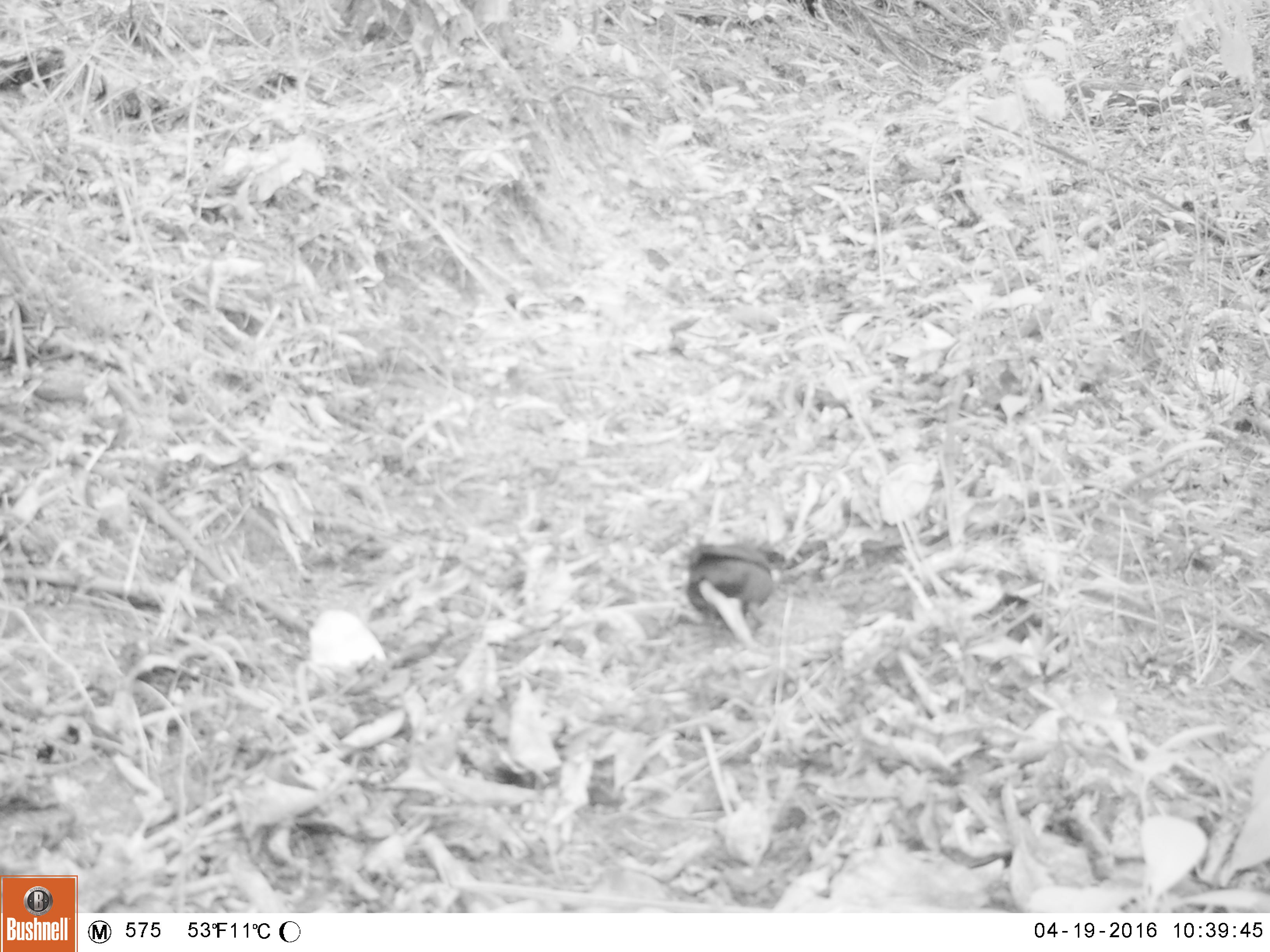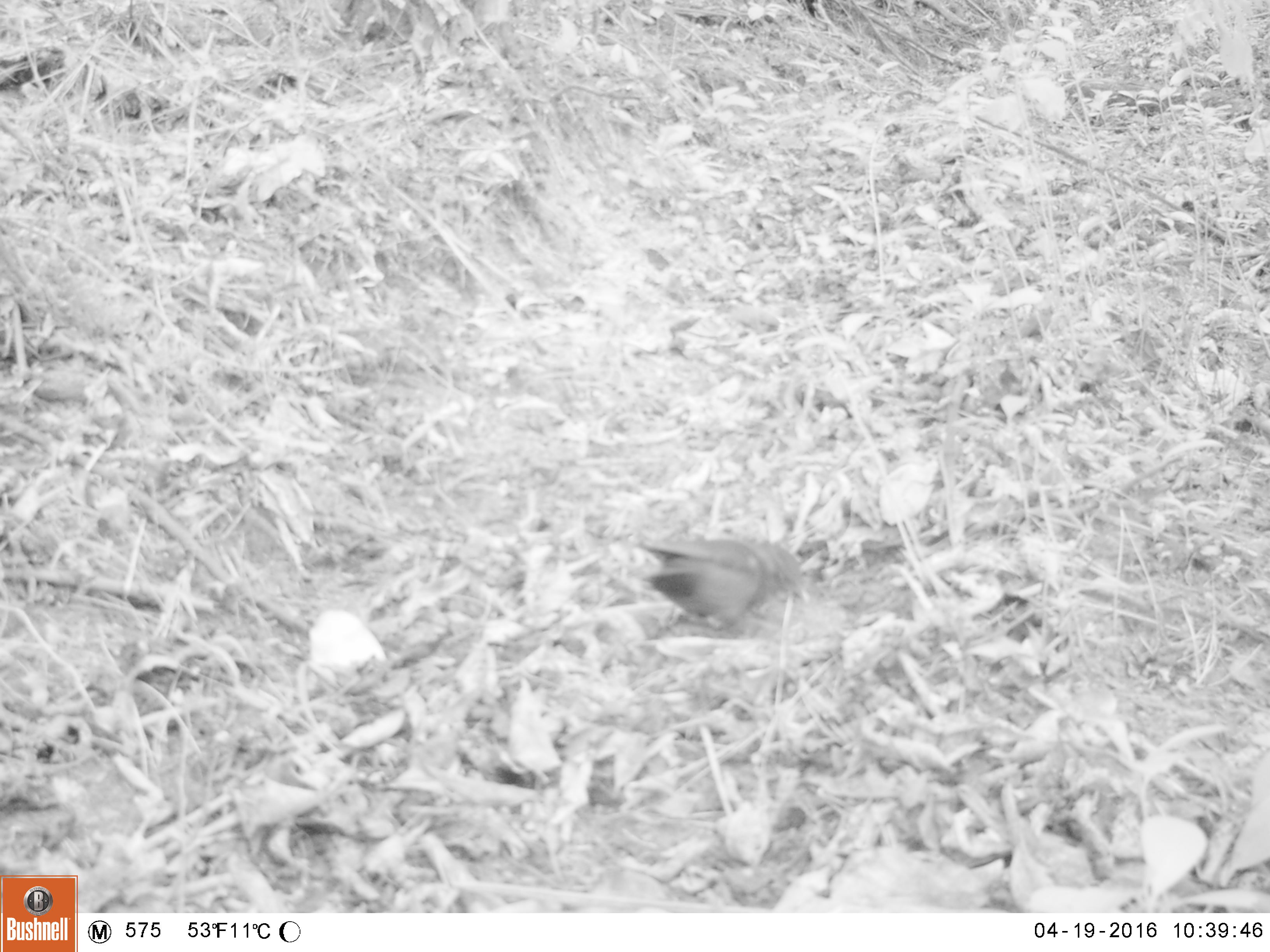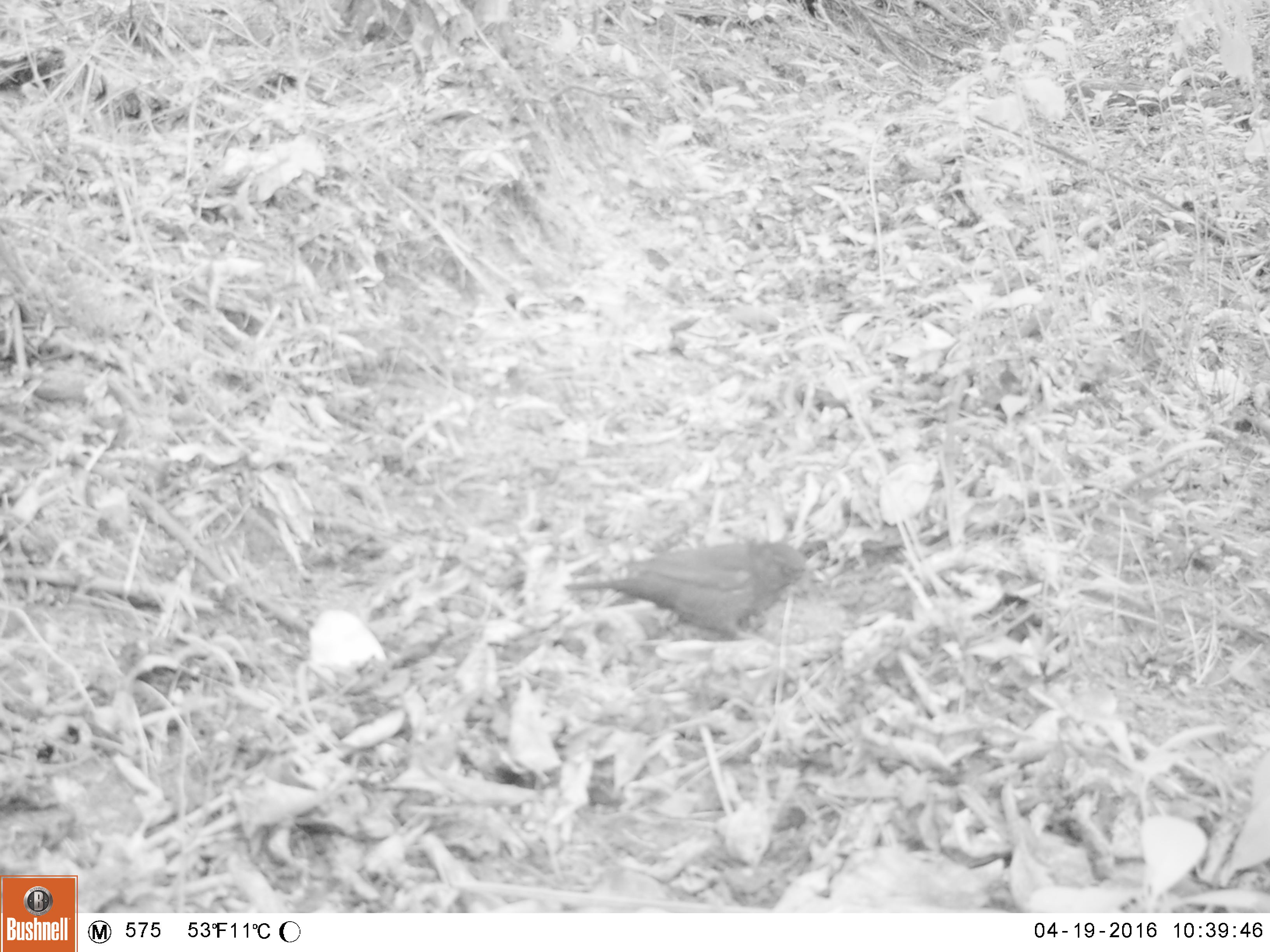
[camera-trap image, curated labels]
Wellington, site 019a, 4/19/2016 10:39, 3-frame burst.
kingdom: Animalia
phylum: Chordata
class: Aves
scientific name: Aves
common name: bird